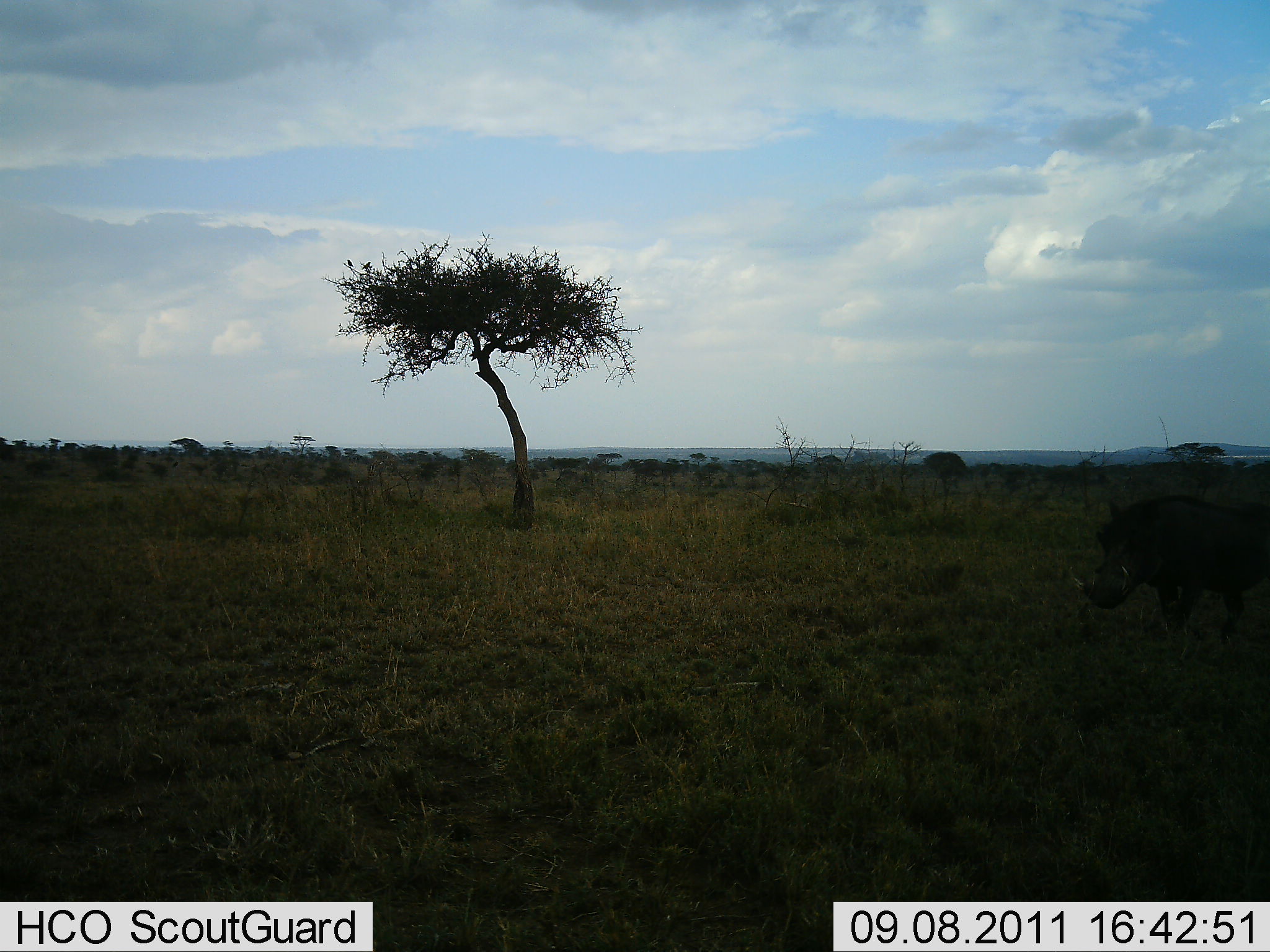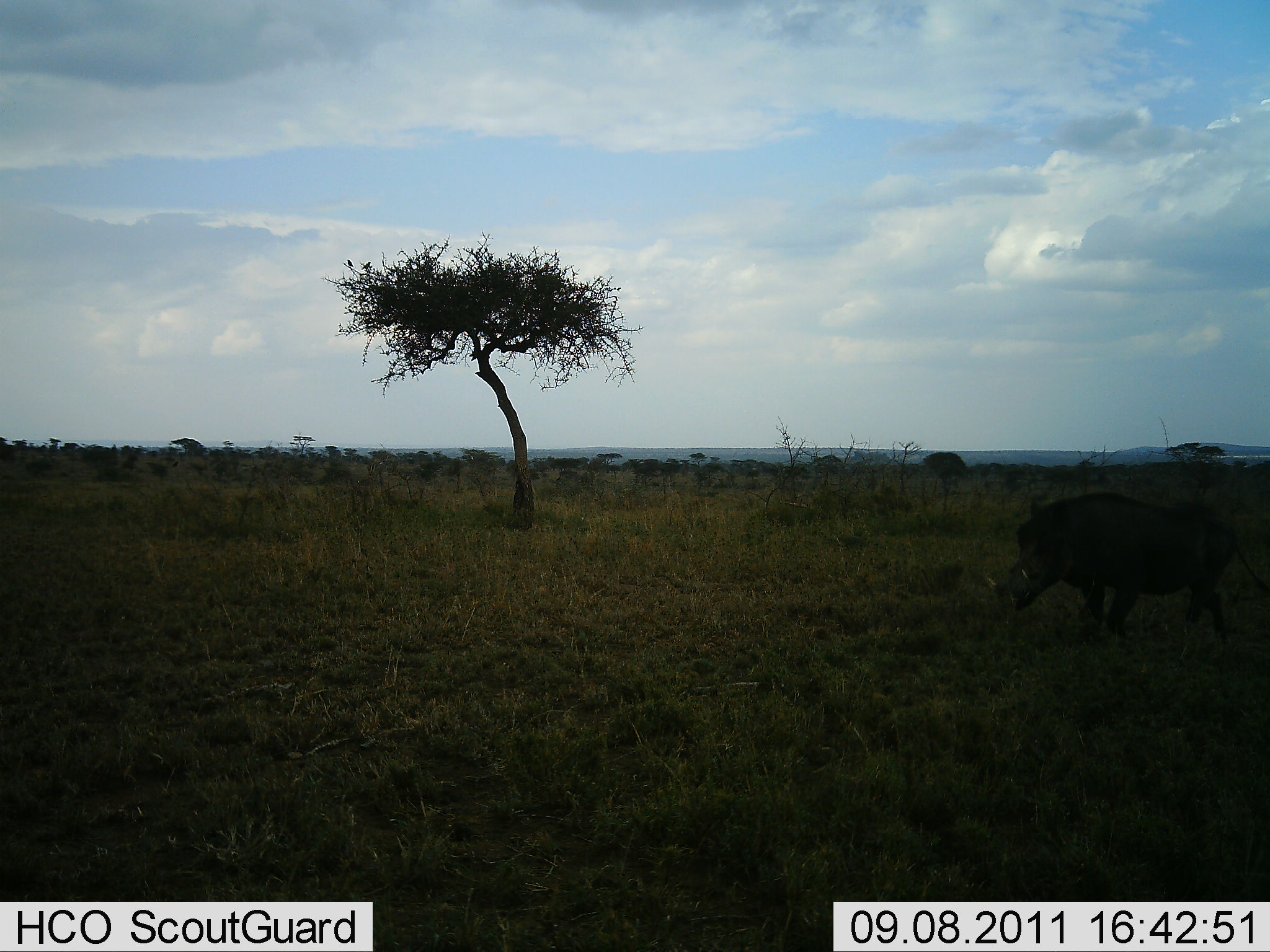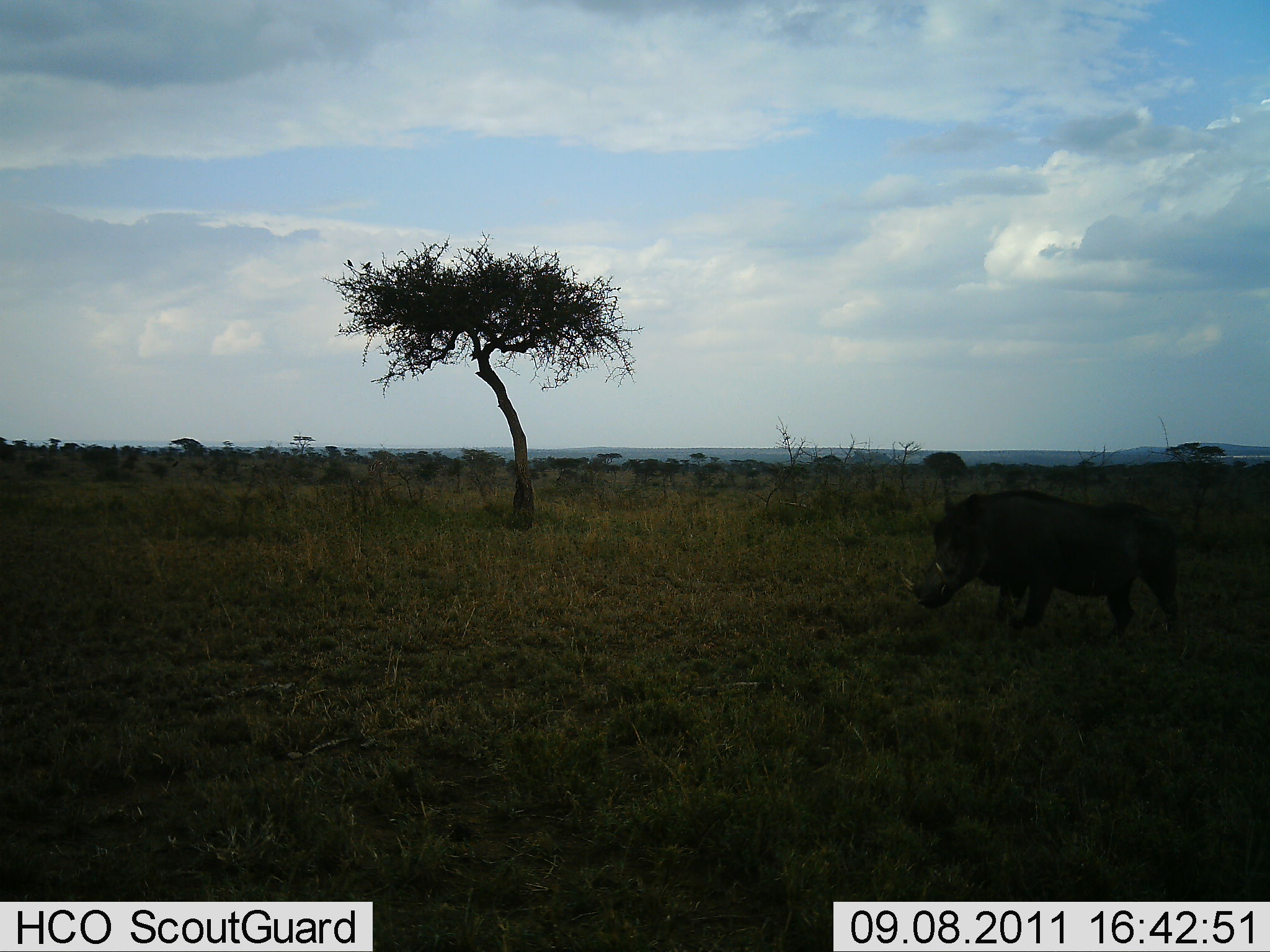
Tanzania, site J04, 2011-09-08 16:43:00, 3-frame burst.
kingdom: Animalia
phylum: Chordata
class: Mammalia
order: Artiodactyla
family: Suidae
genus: Phacochoerus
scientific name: Phacochoerus africanus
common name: warthog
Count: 1.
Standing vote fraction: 0%.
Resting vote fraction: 0%.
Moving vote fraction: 100%.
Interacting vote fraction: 0%.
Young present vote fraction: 0%.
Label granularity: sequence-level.